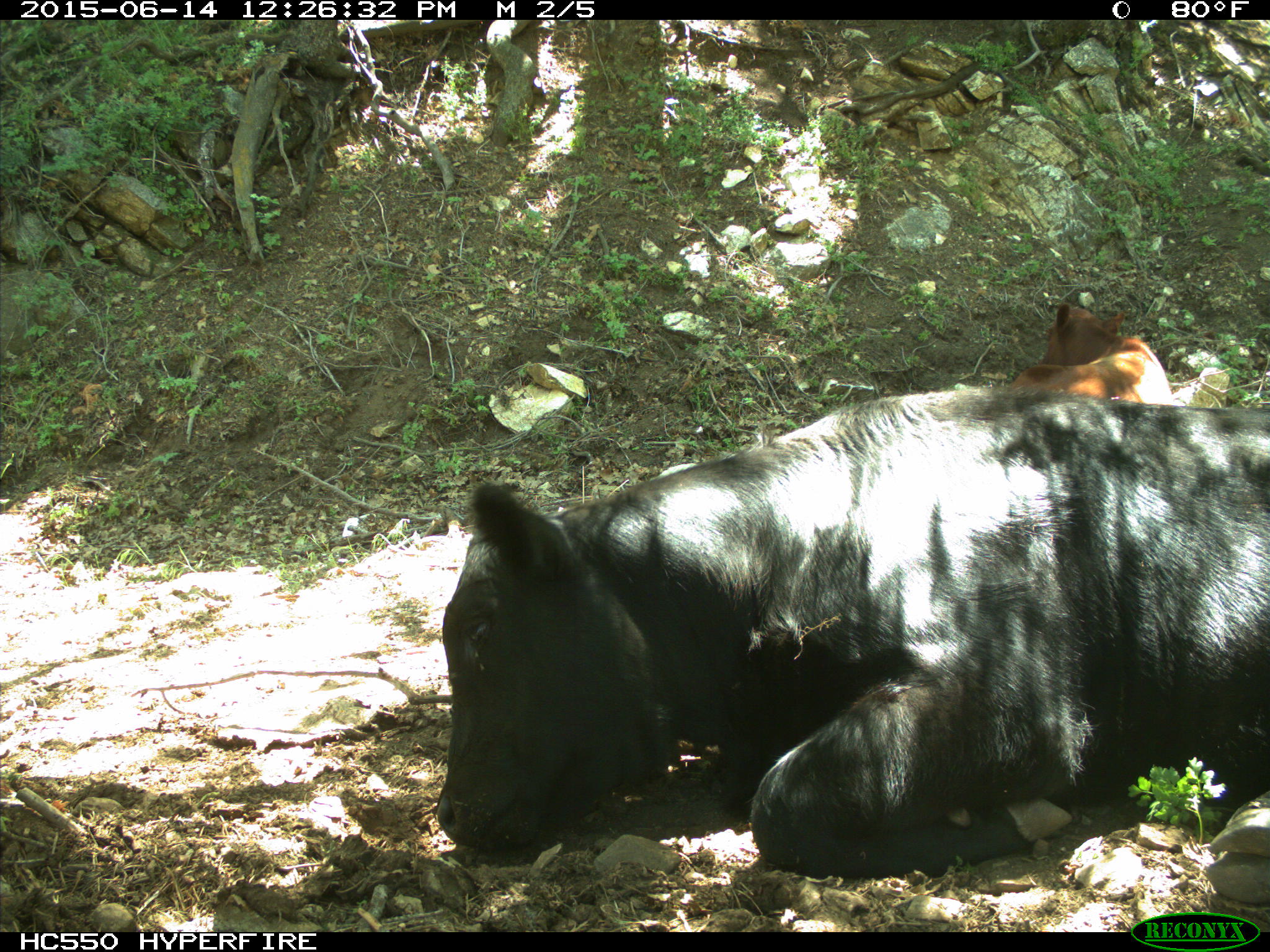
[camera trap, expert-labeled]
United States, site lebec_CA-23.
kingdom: Animalia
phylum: Chordata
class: Mammalia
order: Artiodactyla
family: Bovidae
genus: Bos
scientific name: Bos taurus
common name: domestic cow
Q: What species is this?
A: Bos taurus (domestic cow).